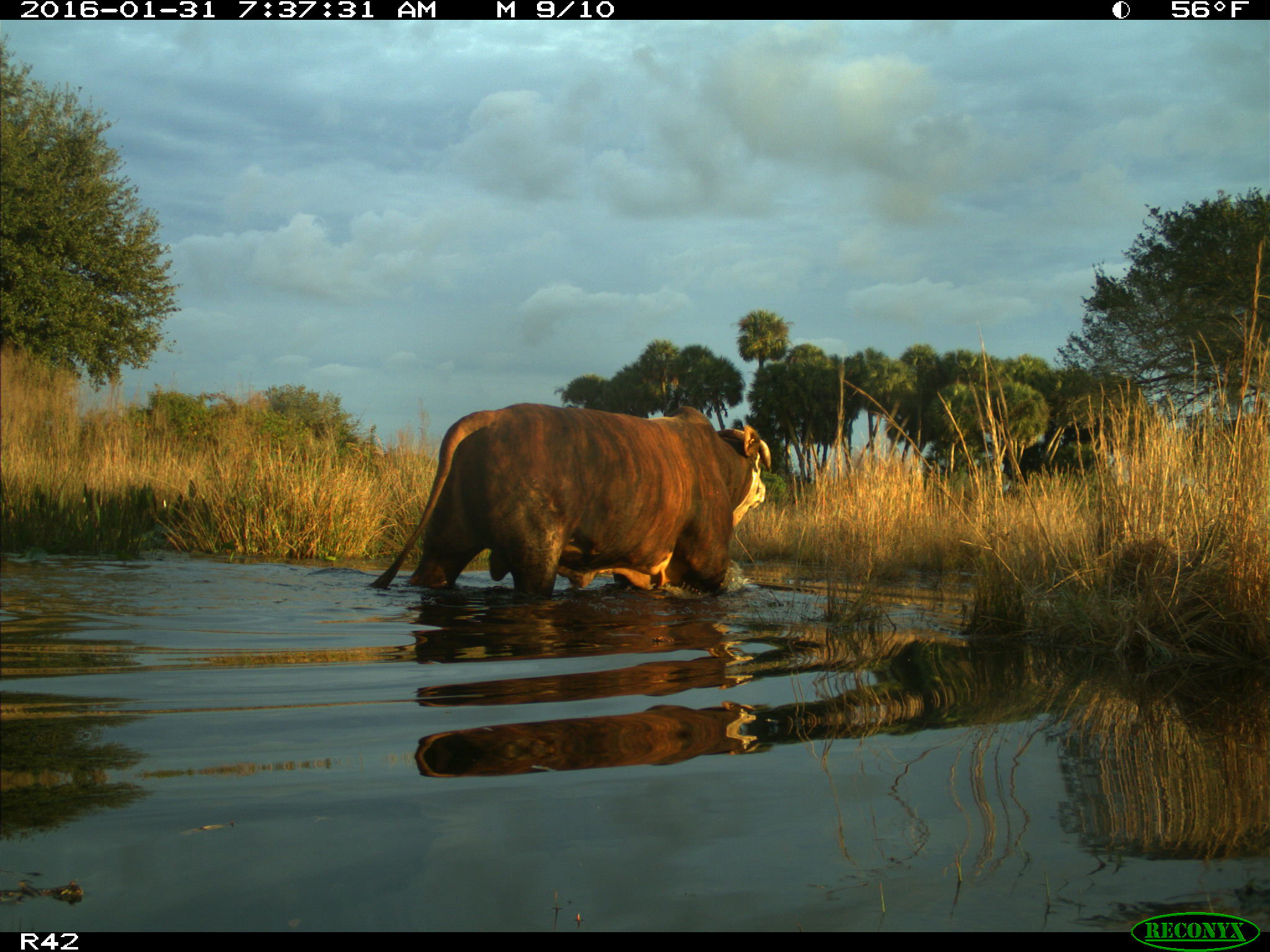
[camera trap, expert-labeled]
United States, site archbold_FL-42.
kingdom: Animalia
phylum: Chordata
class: Mammalia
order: Artiodactyla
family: Bovidae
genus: Bos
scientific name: Bos taurus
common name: domestic cow